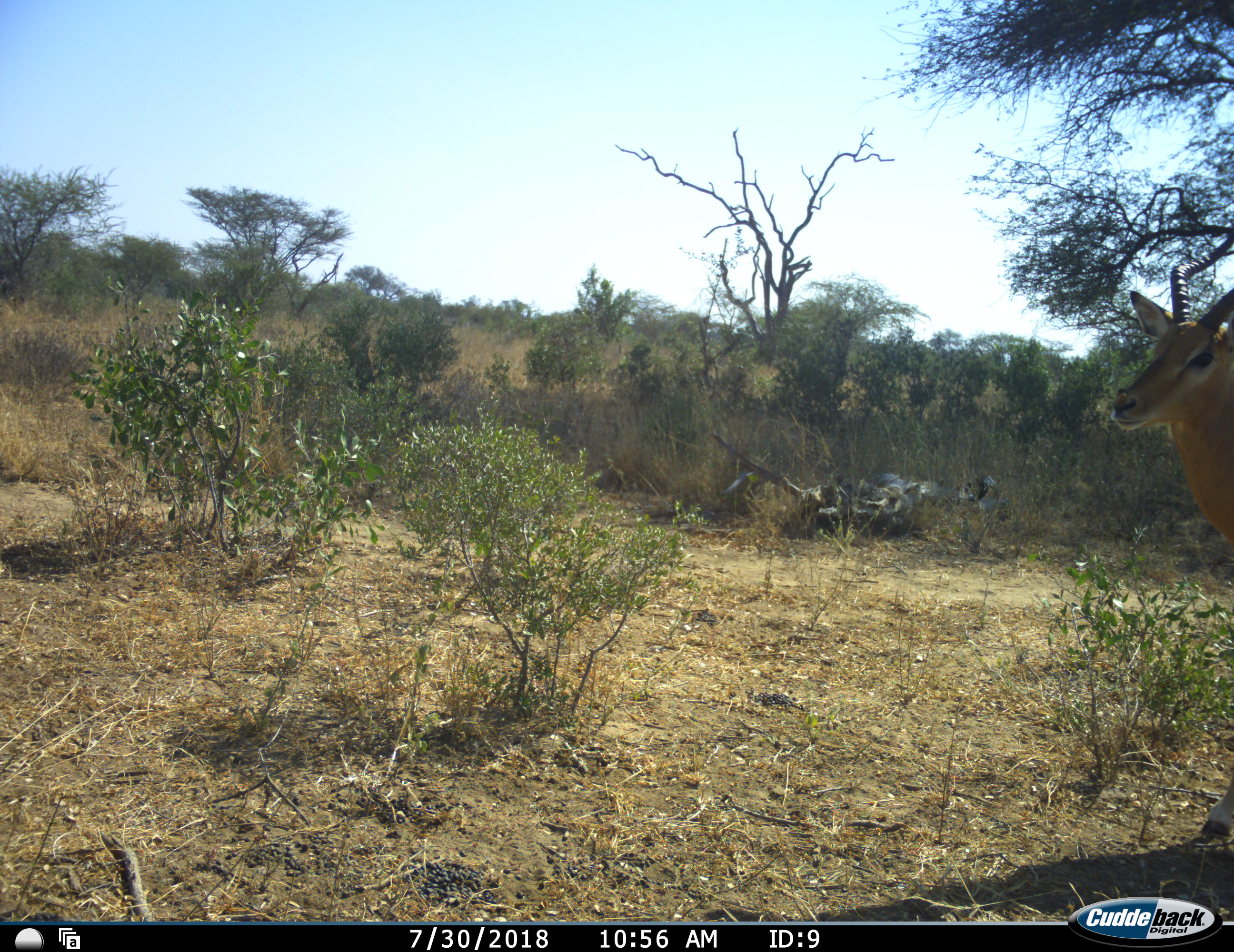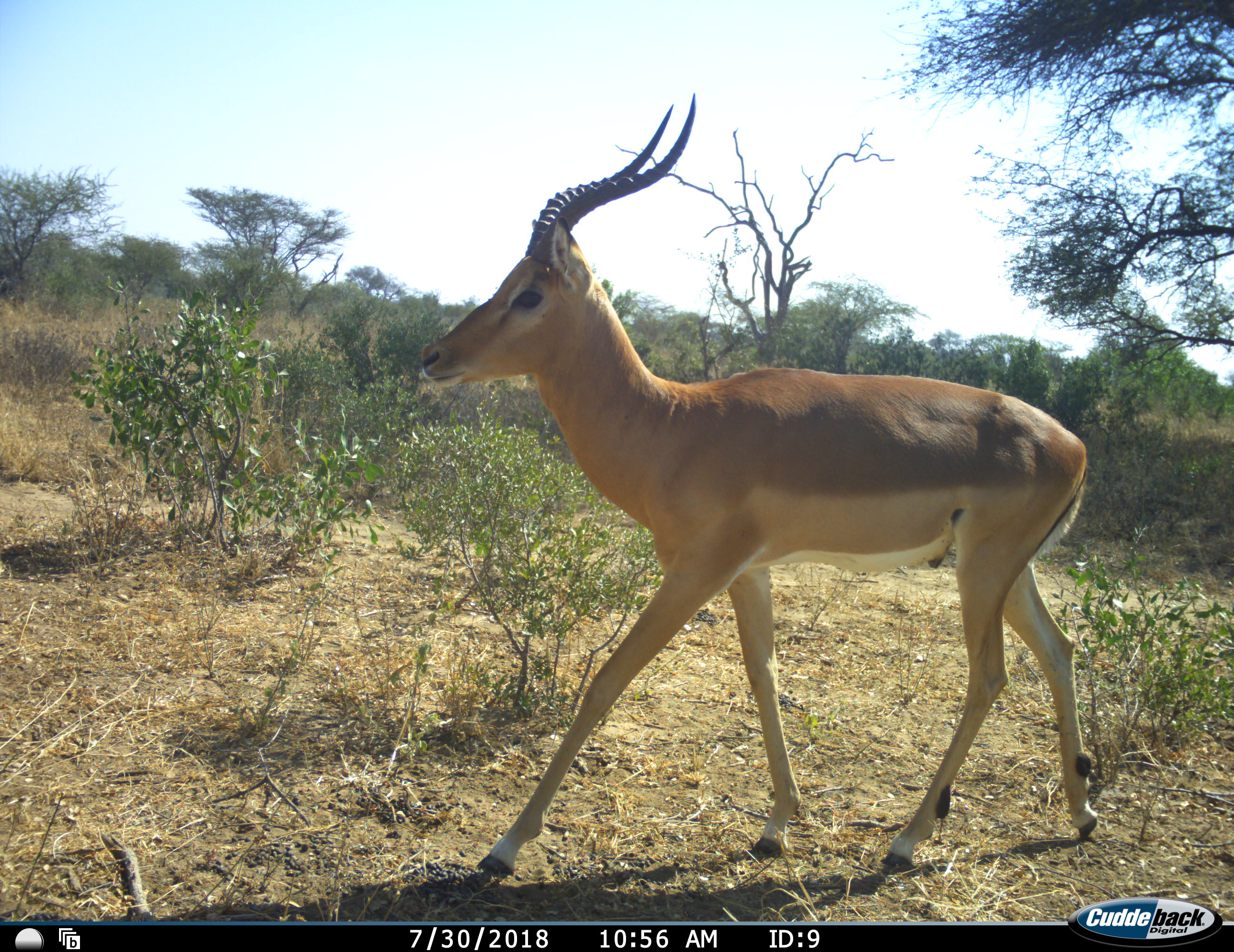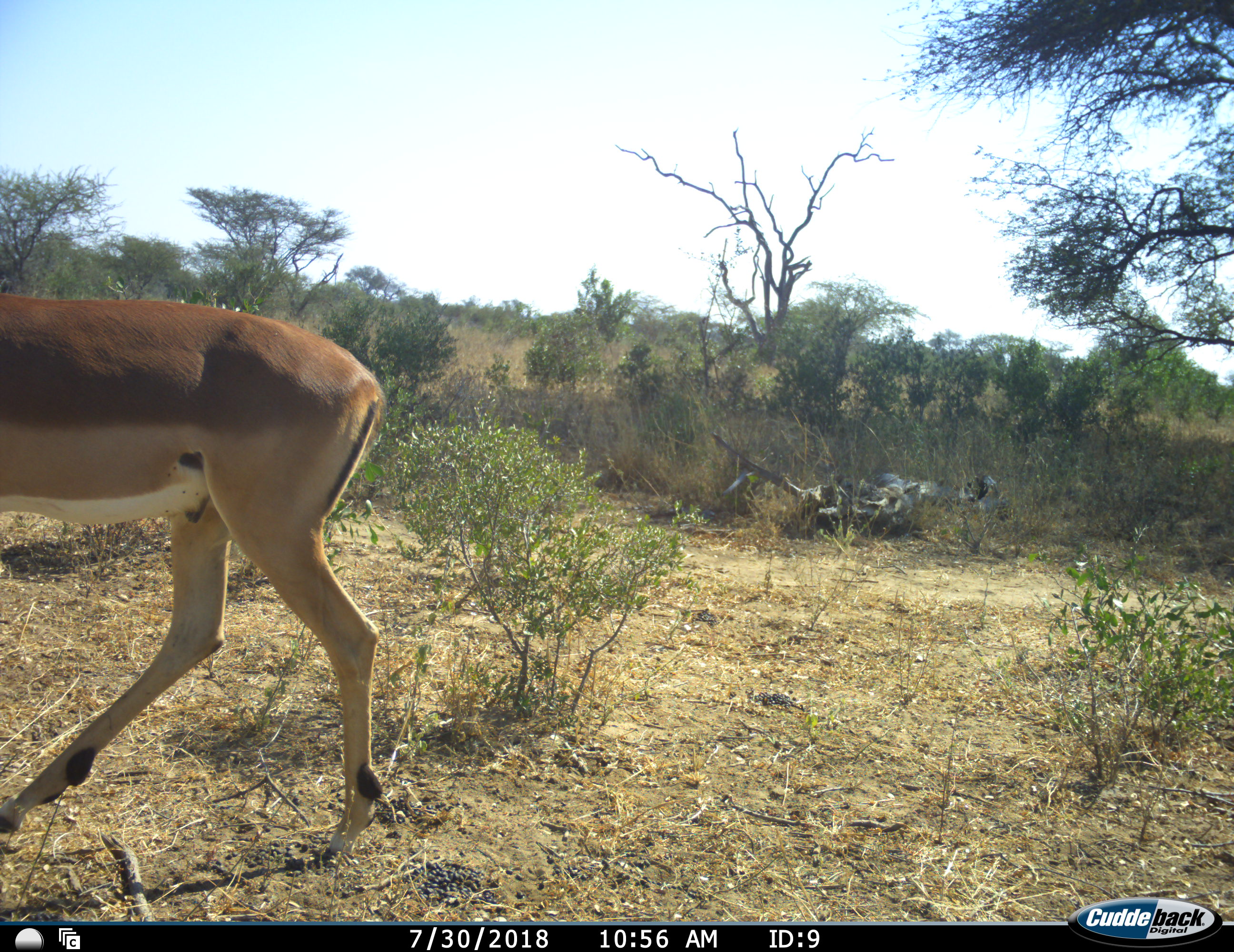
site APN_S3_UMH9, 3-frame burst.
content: unidentified animal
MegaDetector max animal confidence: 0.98